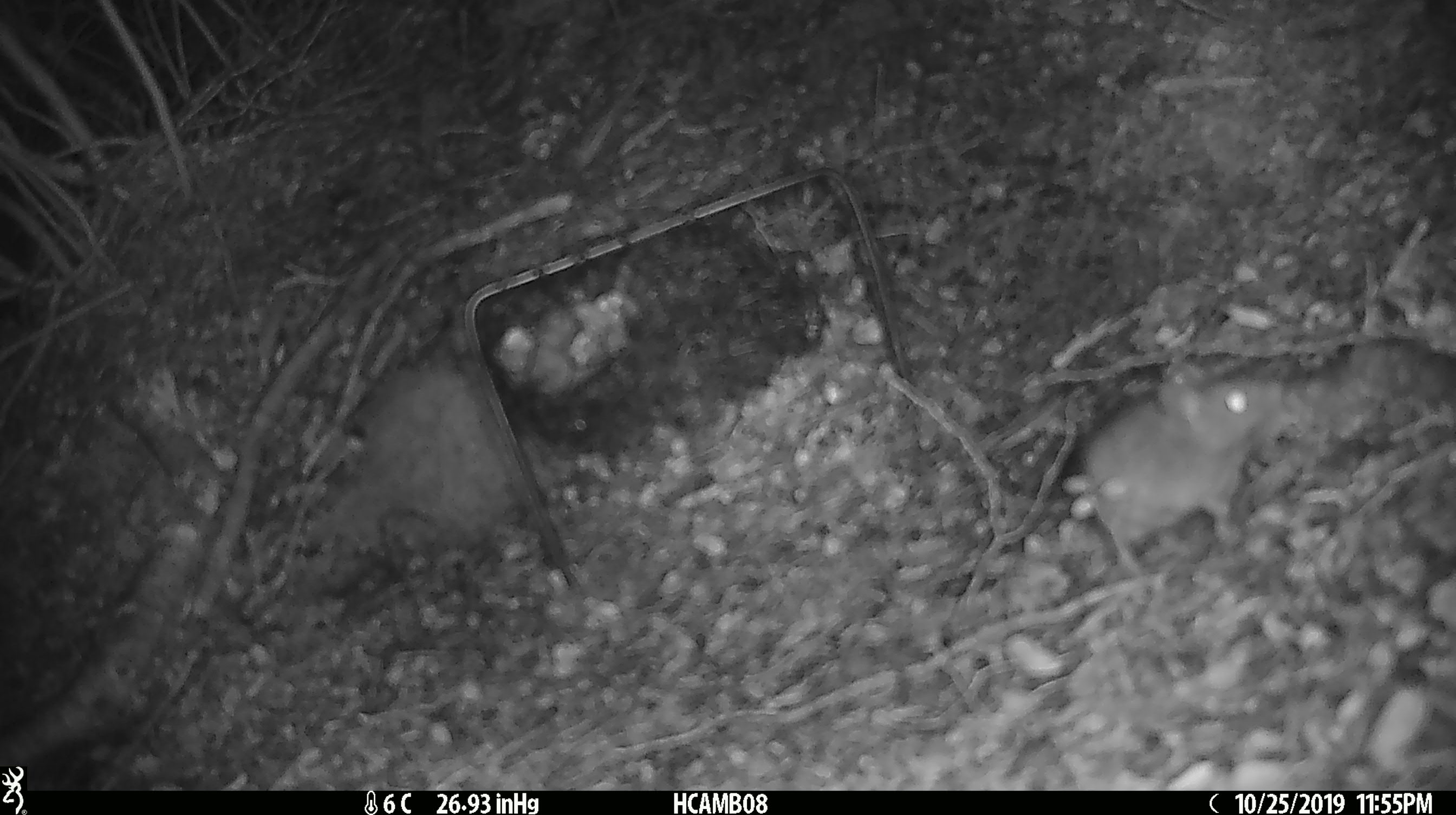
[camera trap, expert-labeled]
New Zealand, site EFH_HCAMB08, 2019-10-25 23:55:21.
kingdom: Animalia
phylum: Chordata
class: Mammalia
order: Rodentia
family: Muridae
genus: Mus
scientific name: Mus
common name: mouse